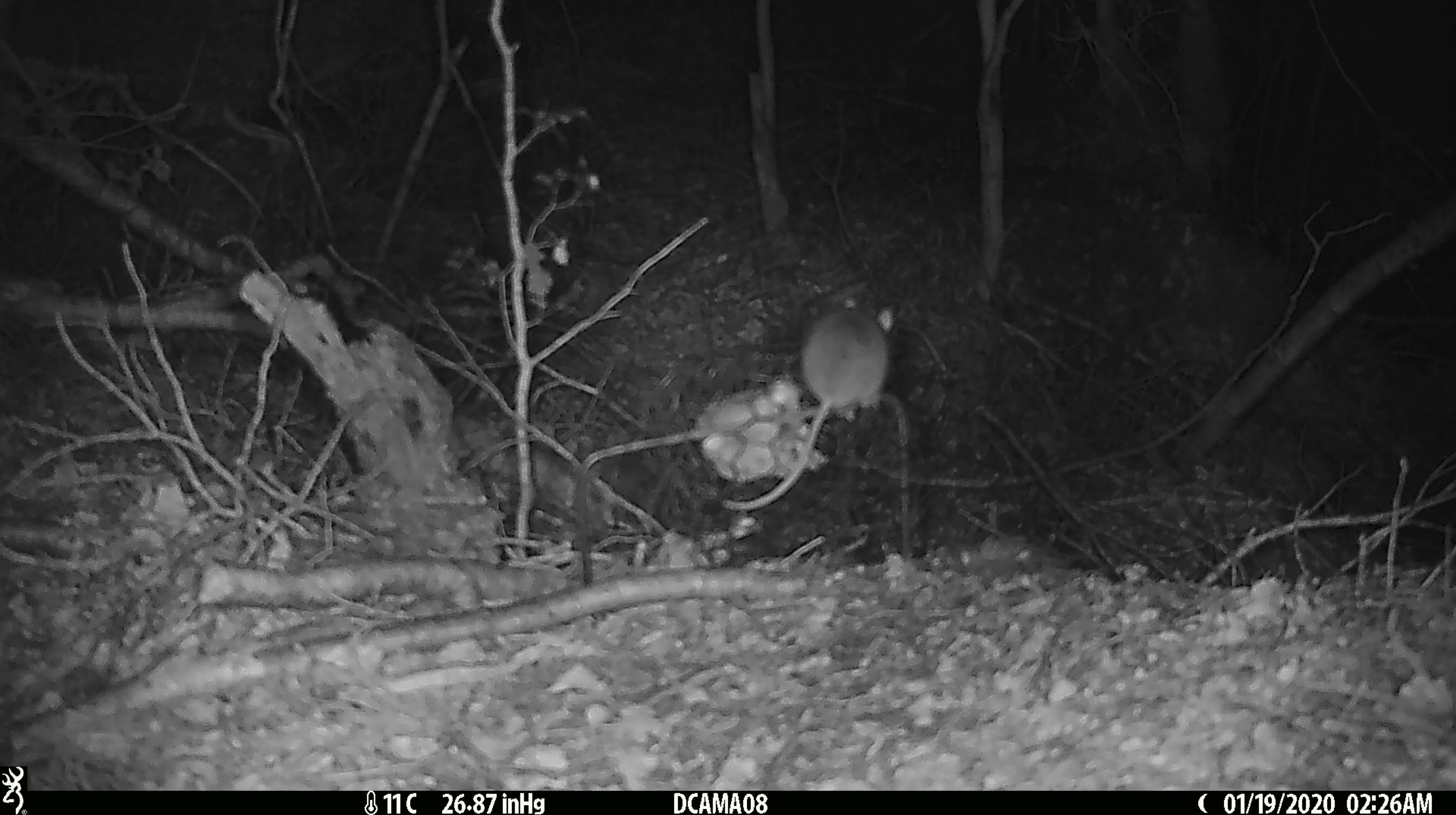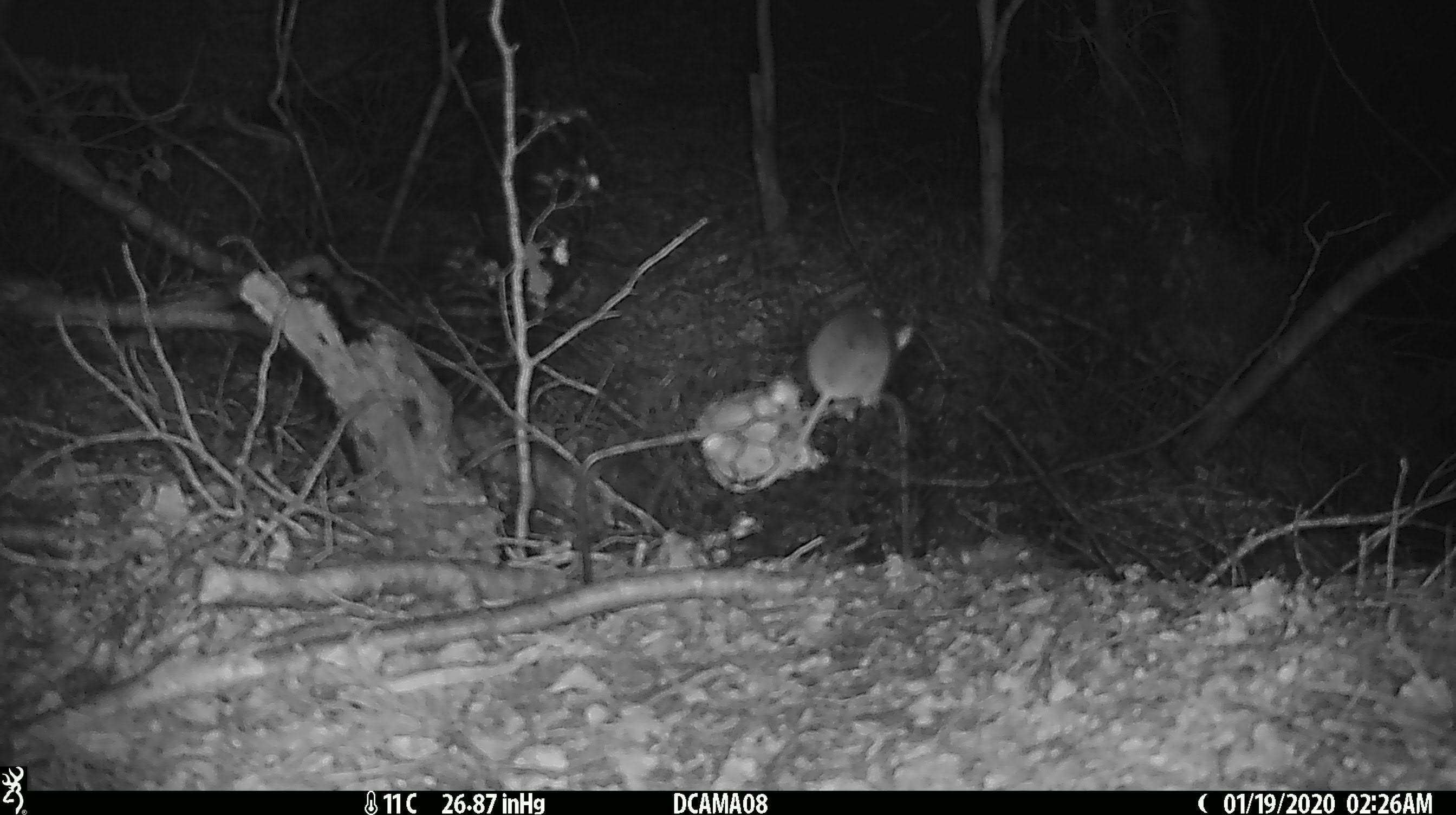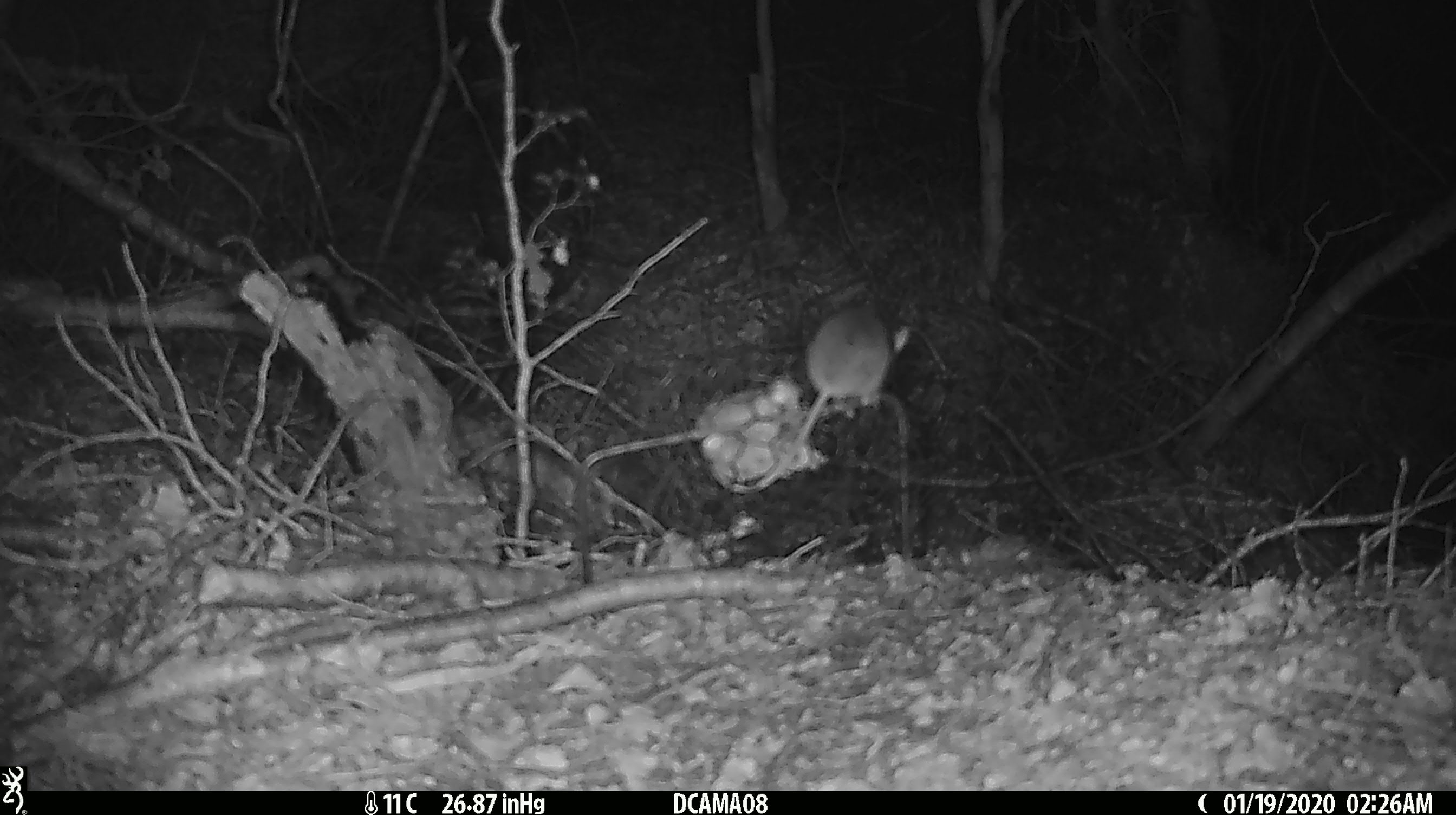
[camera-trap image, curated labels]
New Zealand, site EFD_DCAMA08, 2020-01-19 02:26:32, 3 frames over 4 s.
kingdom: Animalia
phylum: Chordata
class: Mammalia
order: Rodentia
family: Muridae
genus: Mus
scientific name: Mus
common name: mouse